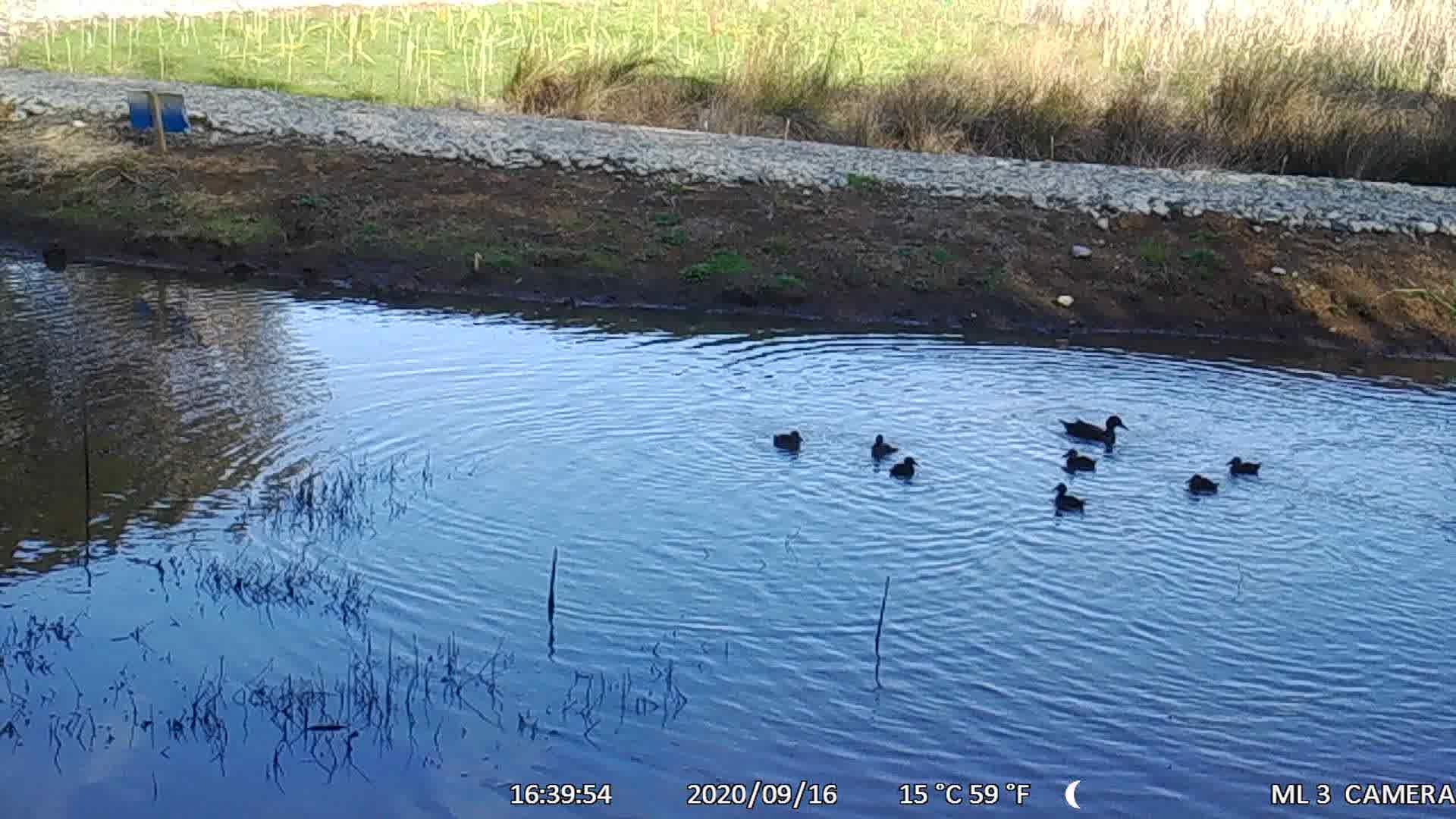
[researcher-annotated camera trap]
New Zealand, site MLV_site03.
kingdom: Animalia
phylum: Chordata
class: Aves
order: Anseriformes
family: Anatidae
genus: Anas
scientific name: Anas chlorotis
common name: brown teal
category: pateke